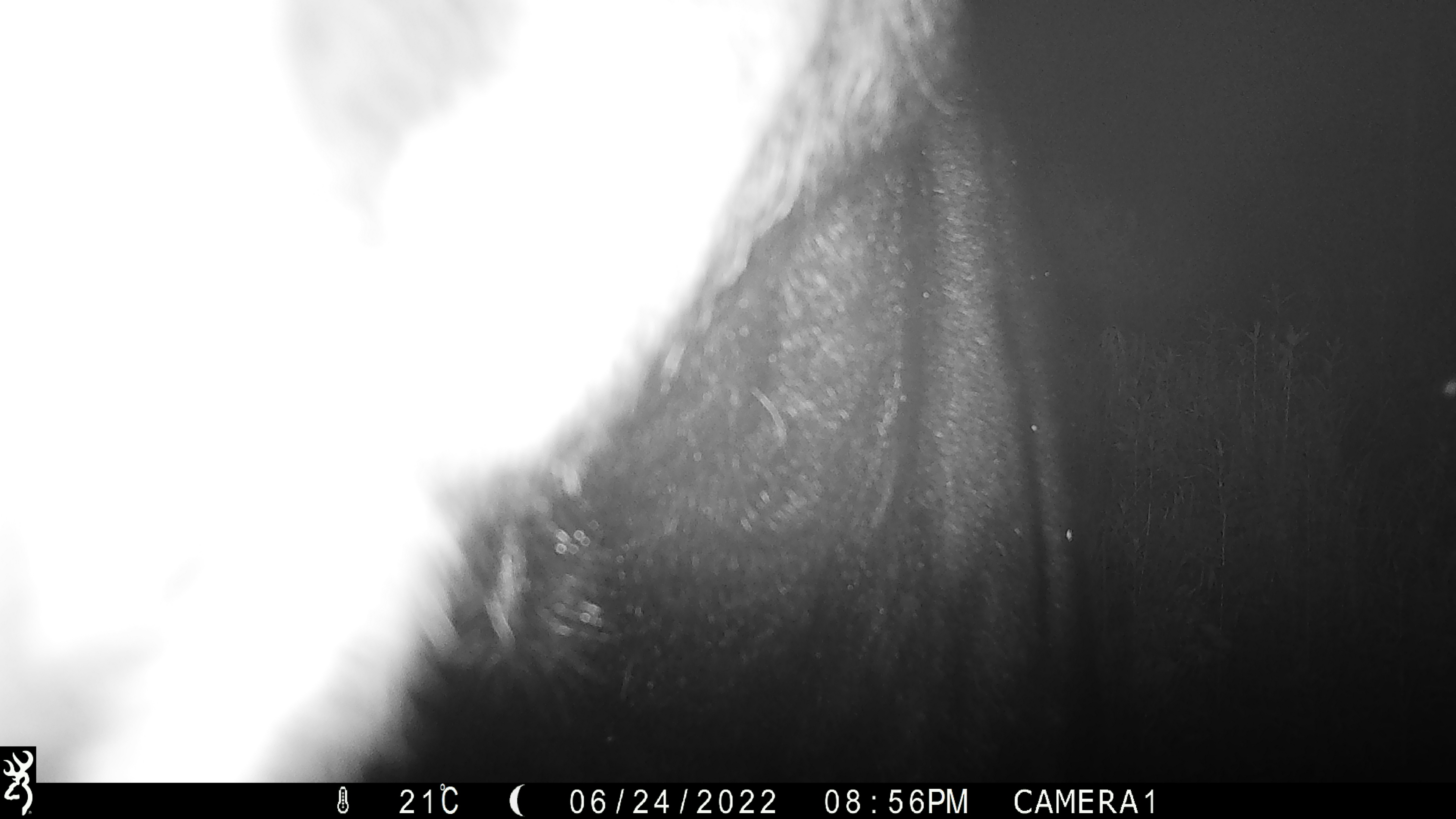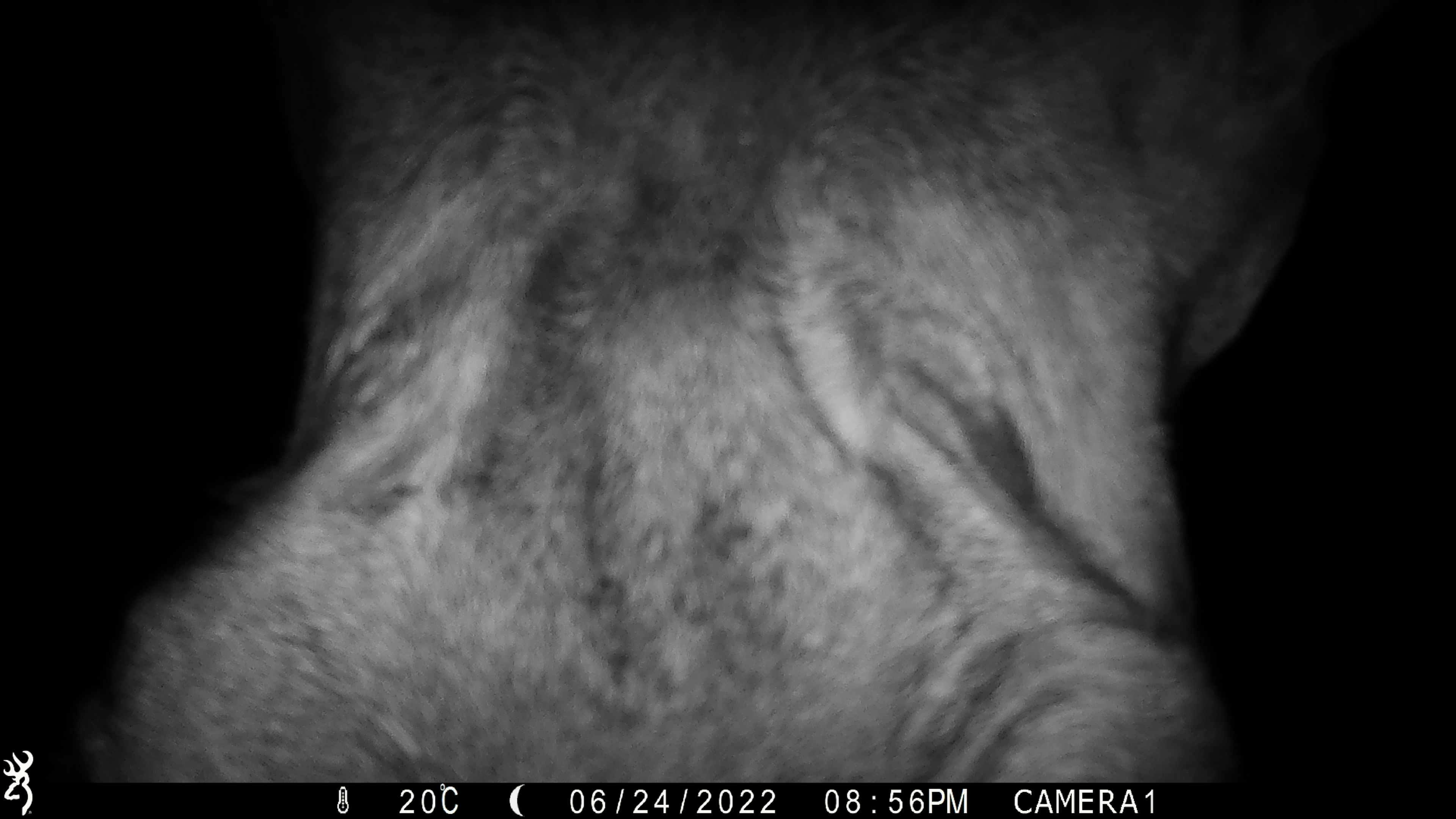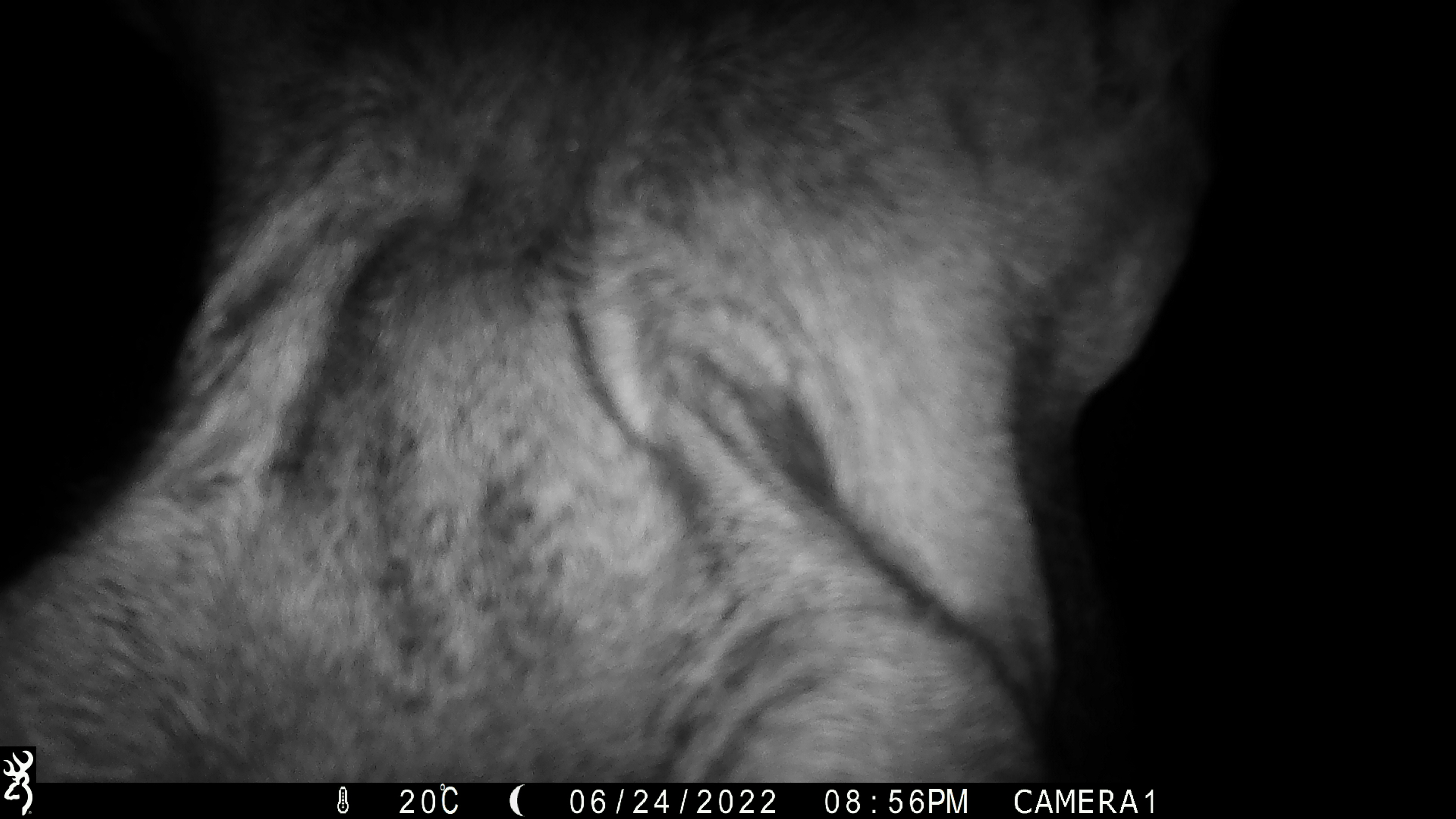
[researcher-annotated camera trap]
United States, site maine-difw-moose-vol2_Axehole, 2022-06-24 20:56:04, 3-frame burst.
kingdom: Animalia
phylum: Chordata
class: Mammalia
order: Artiodactyla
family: Cervidae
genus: Alces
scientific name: Alces alces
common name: moose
Moose (Alces alces).